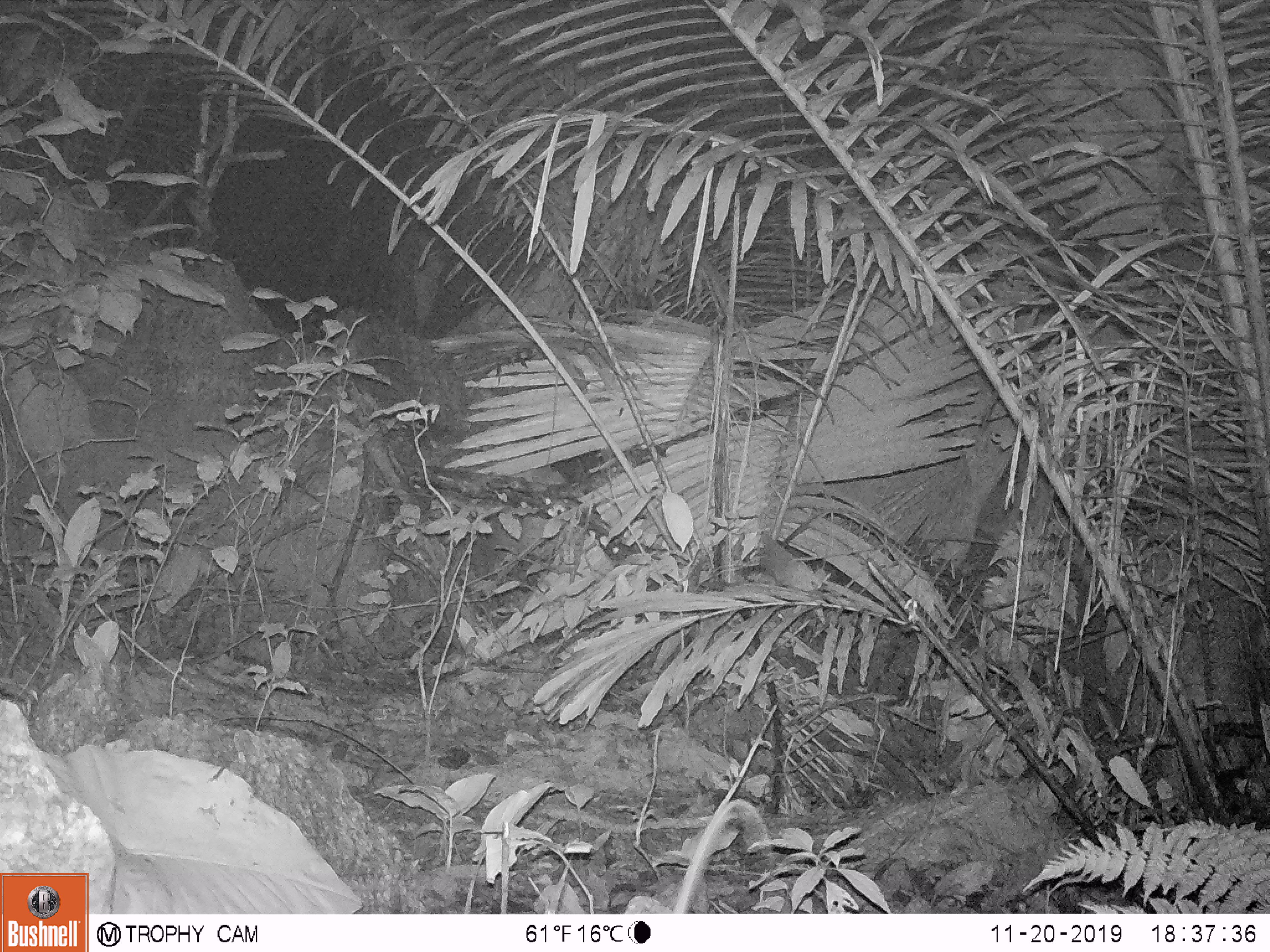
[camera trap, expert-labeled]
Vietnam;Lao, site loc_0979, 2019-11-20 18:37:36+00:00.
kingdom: Animalia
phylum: Chordata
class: Mammalia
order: Rodentia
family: Muridae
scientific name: Muridae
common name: old-world mice and rats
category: unidentified murid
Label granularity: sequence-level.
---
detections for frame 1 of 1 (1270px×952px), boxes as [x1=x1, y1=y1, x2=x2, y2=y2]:
unidentified murid: [x1=671, y1=798, x2=775, y2=913]